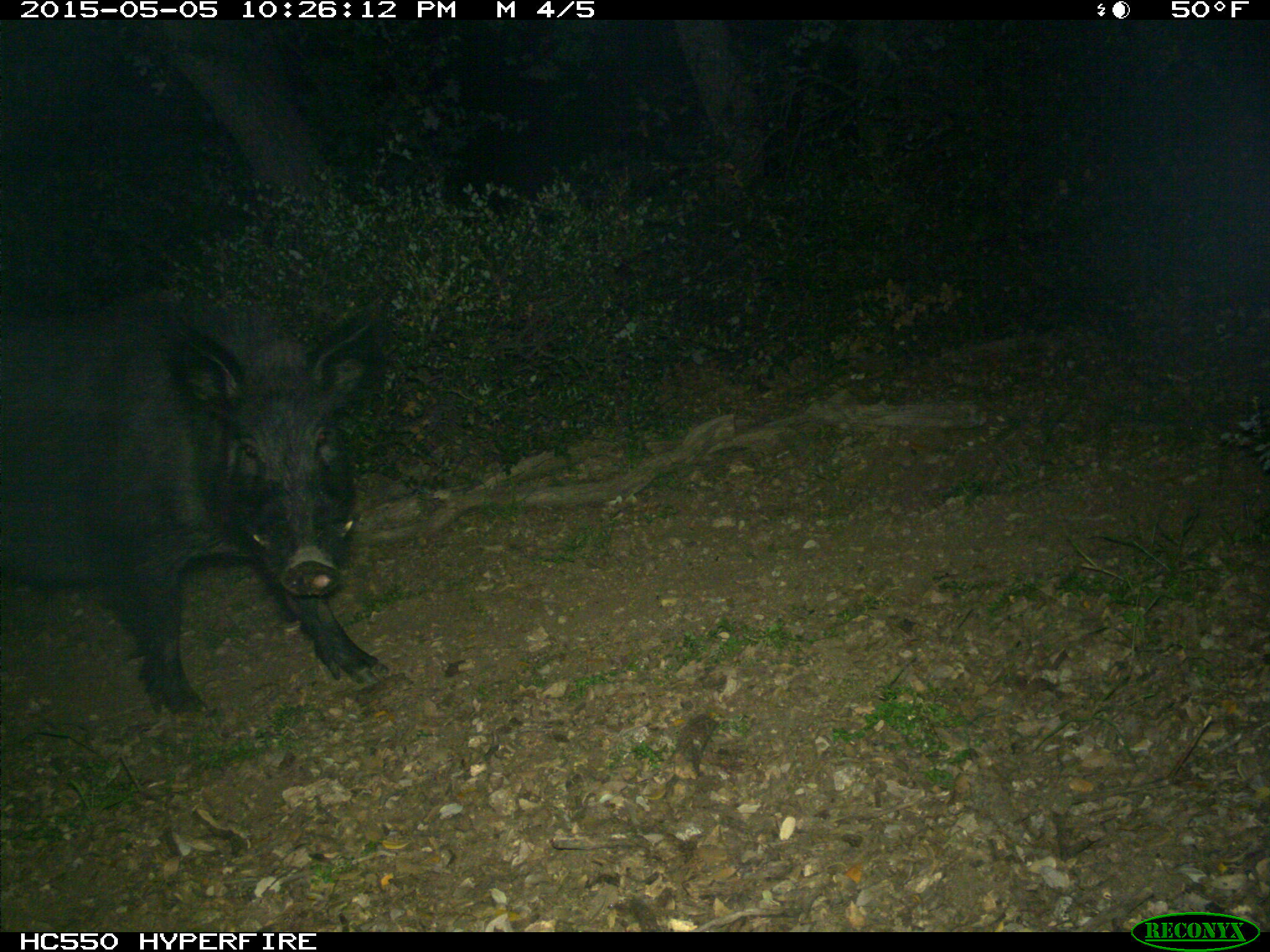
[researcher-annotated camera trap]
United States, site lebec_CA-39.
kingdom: Animalia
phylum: Chordata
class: Mammalia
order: Artiodactyla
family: Suidae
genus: Sus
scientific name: Sus scrofa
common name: wild boar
Sus scrofa (wild boar).